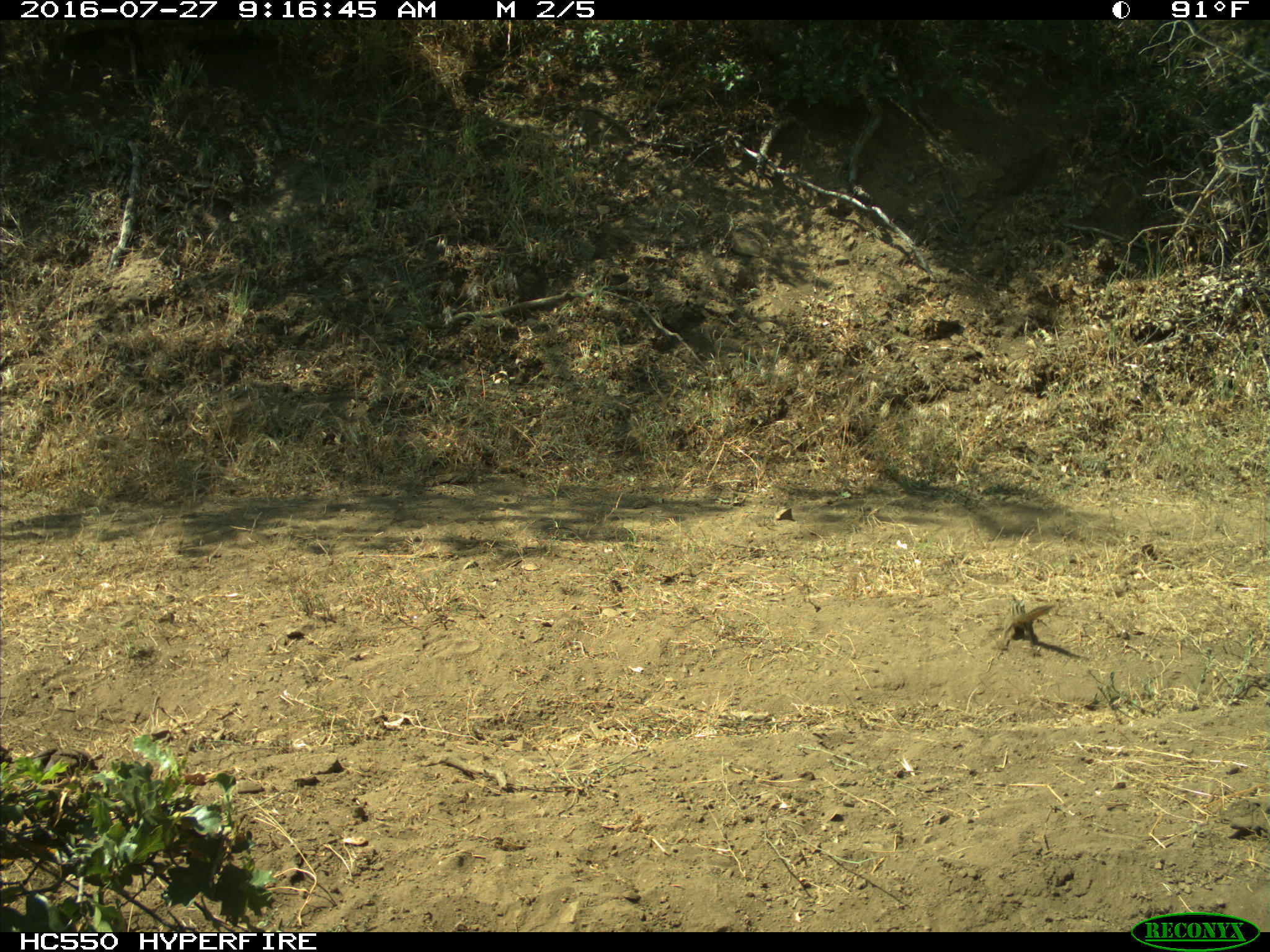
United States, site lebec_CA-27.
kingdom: Animalia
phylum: Chordata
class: Mammalia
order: Rodentia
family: Sciuridae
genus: Tamias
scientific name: Tamias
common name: chipmunk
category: unidentified chipmunk